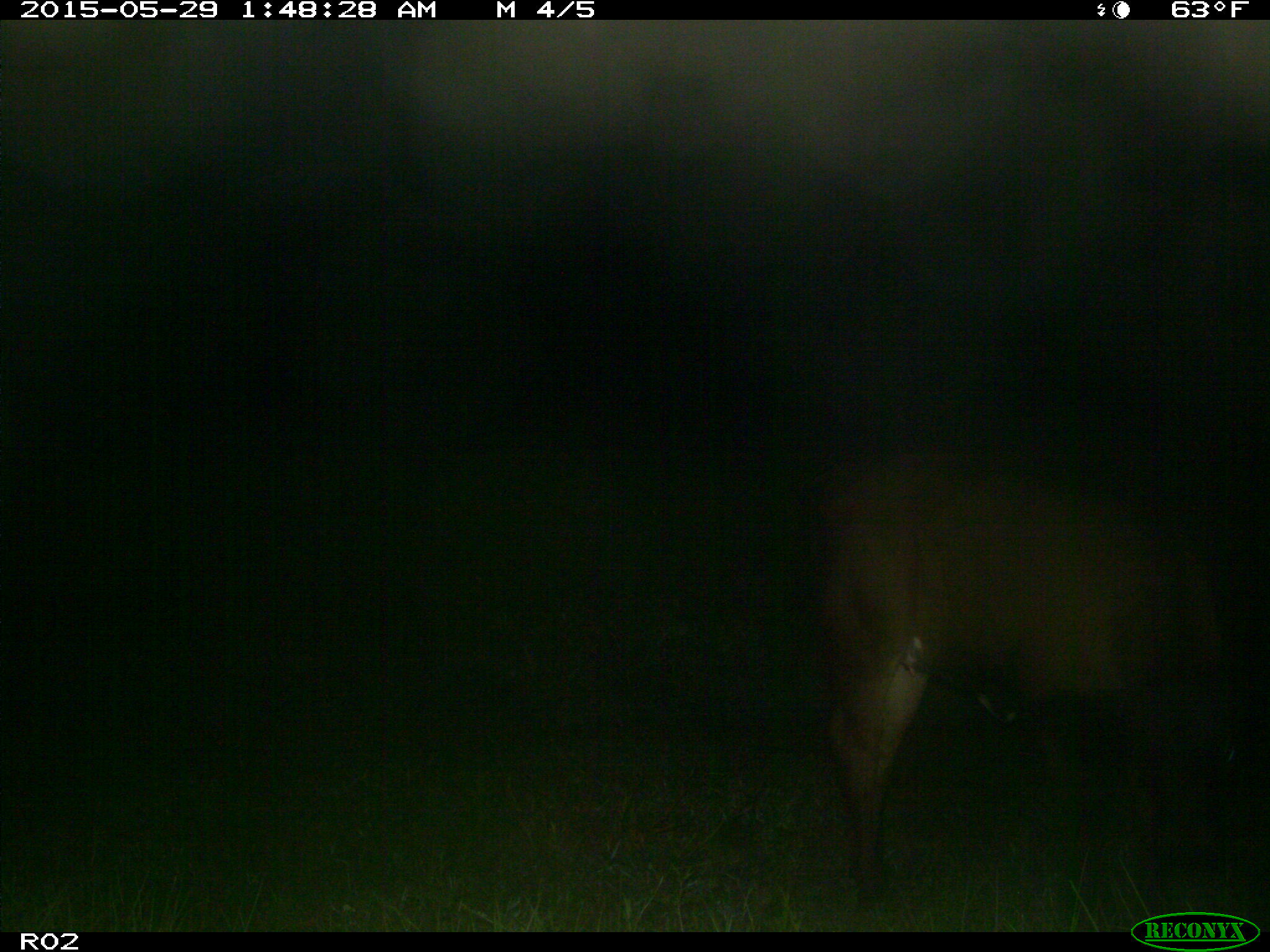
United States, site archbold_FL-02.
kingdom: Animalia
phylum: Chordata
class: Mammalia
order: Artiodactyla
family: Bovidae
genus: Bos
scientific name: Bos taurus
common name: domestic cow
Bos taurus (domestic cow).